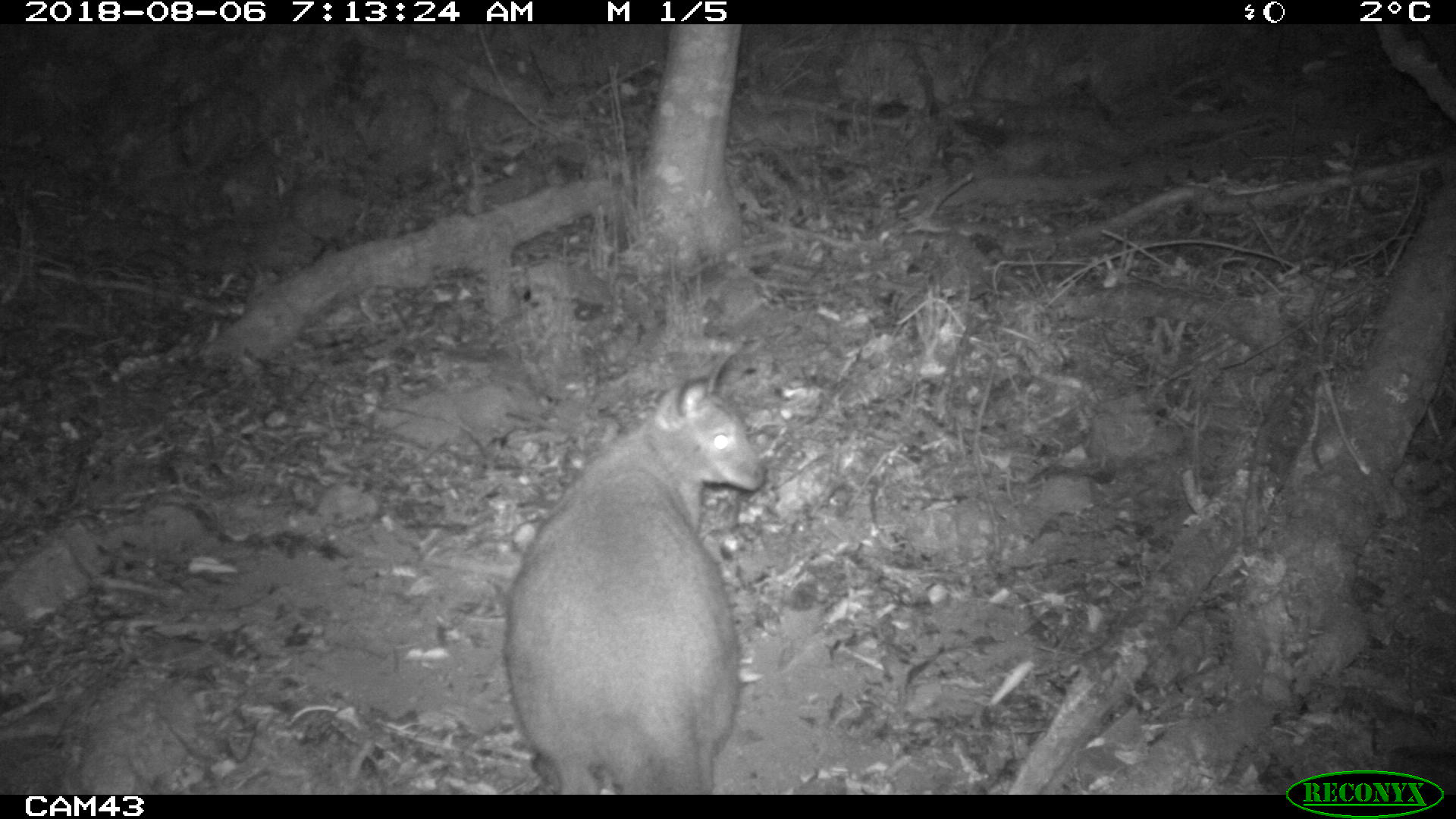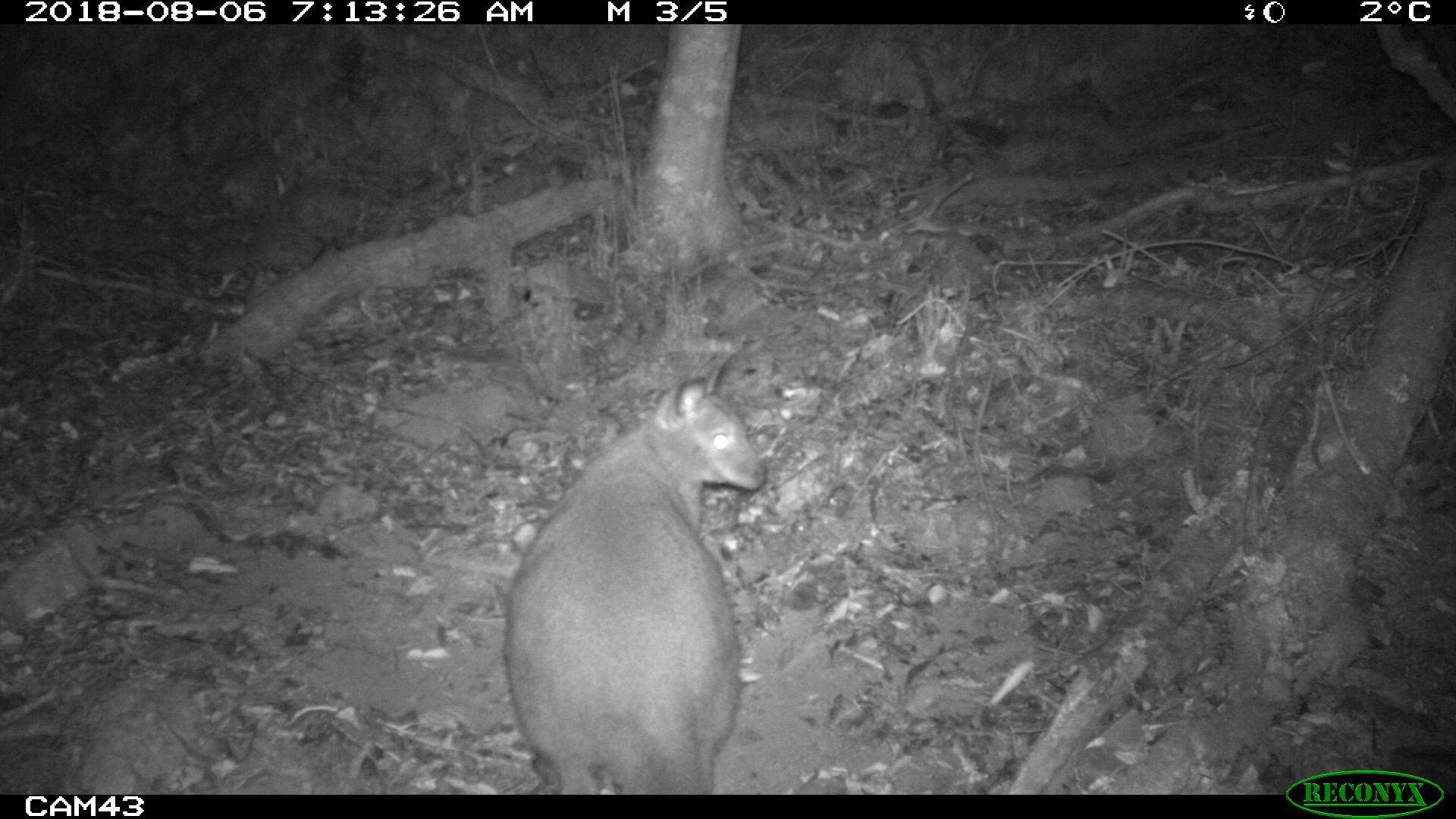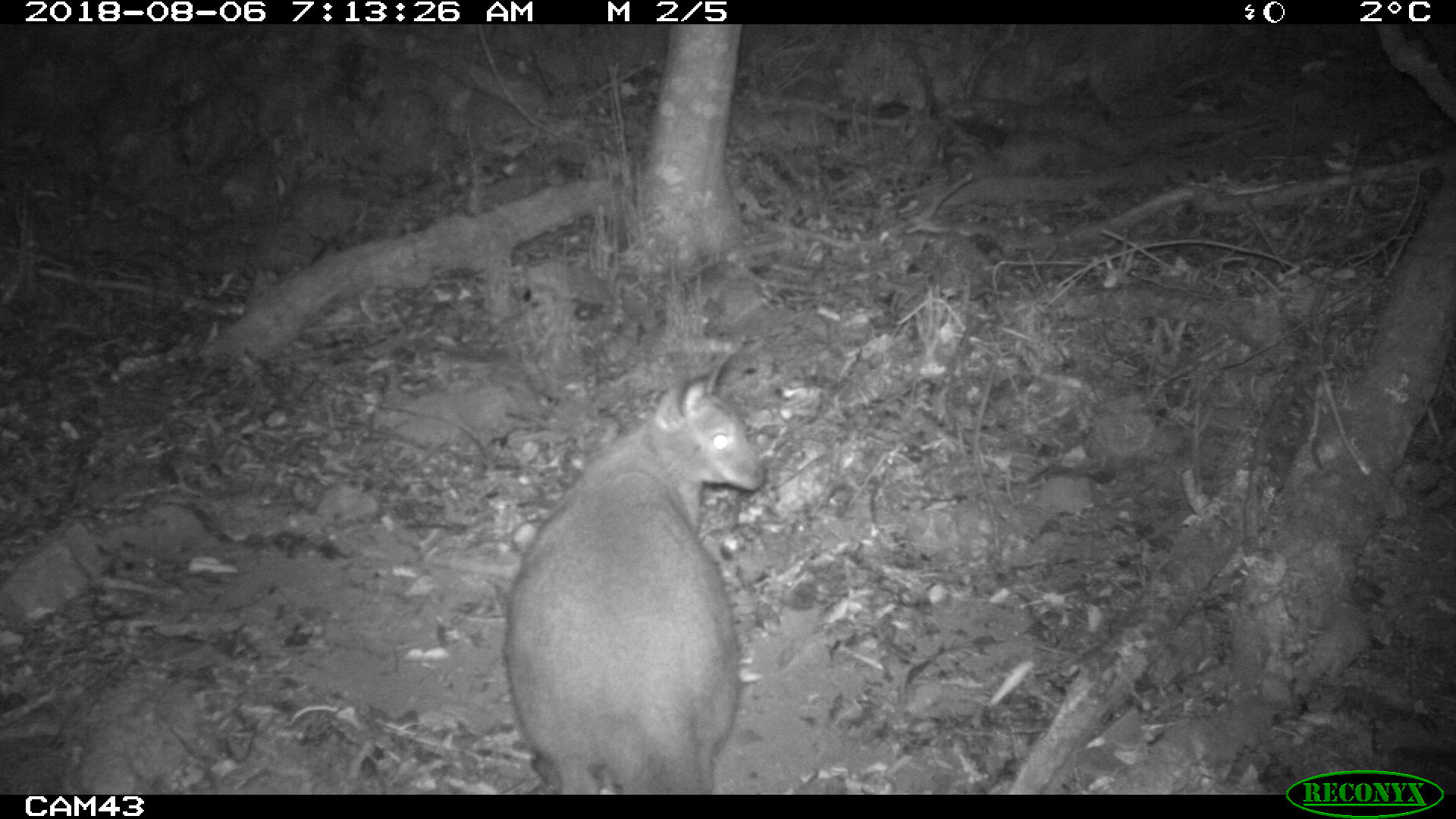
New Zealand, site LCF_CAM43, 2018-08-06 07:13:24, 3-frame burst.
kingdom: Animalia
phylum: Chordata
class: Mammalia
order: Diprotodontia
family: Macropodidae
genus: Notamacropus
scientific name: Notamacropus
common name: wallaby